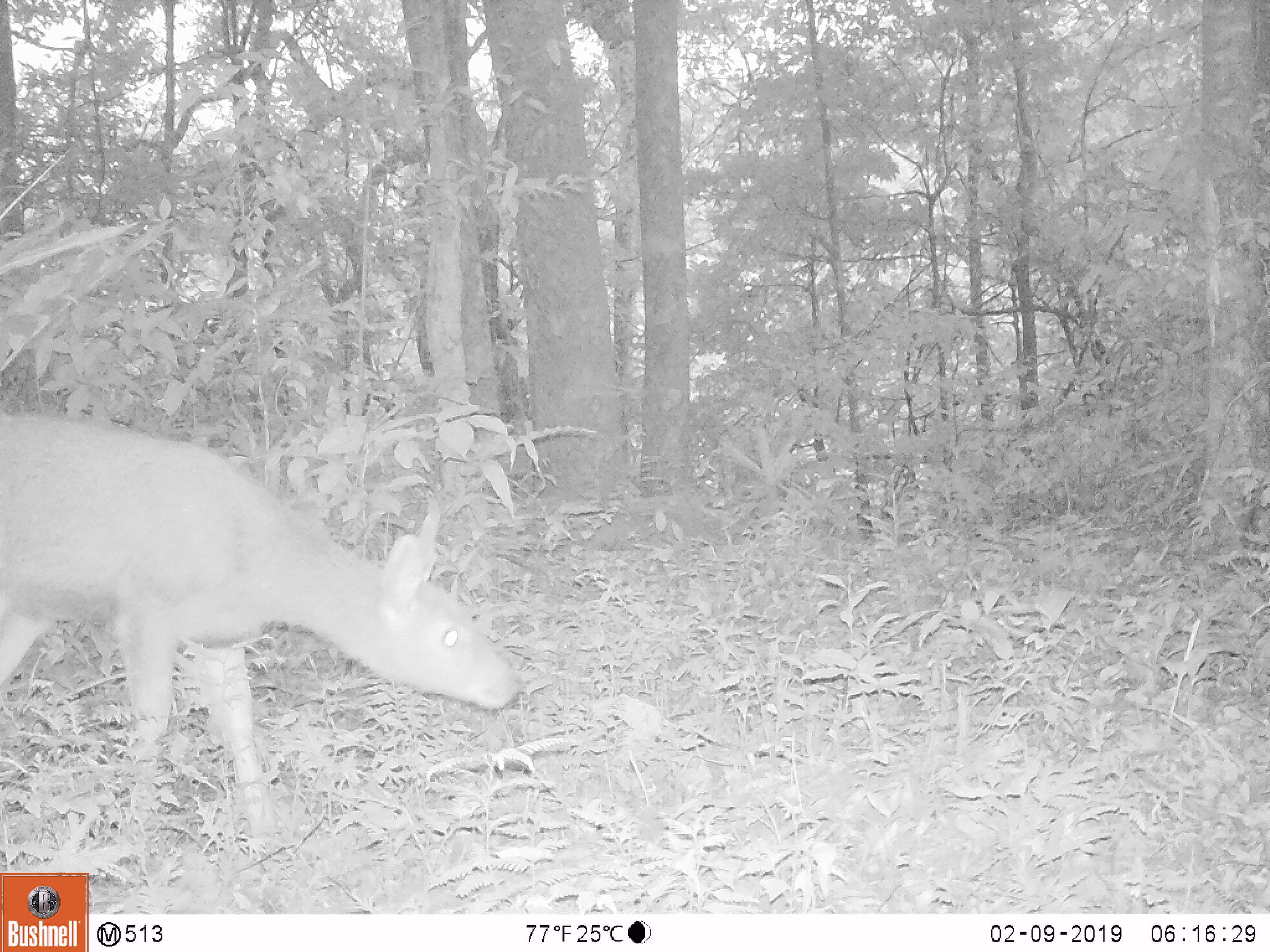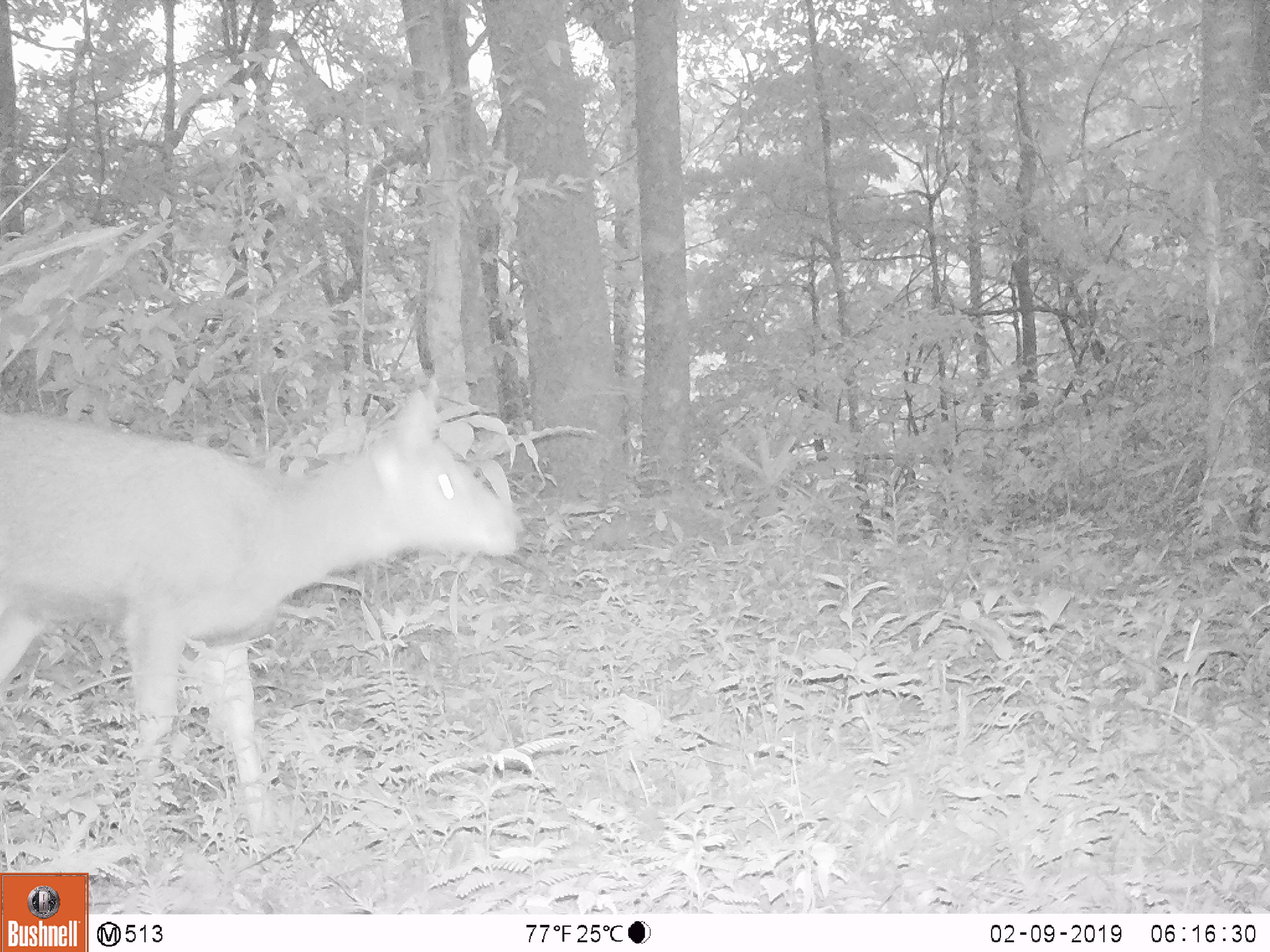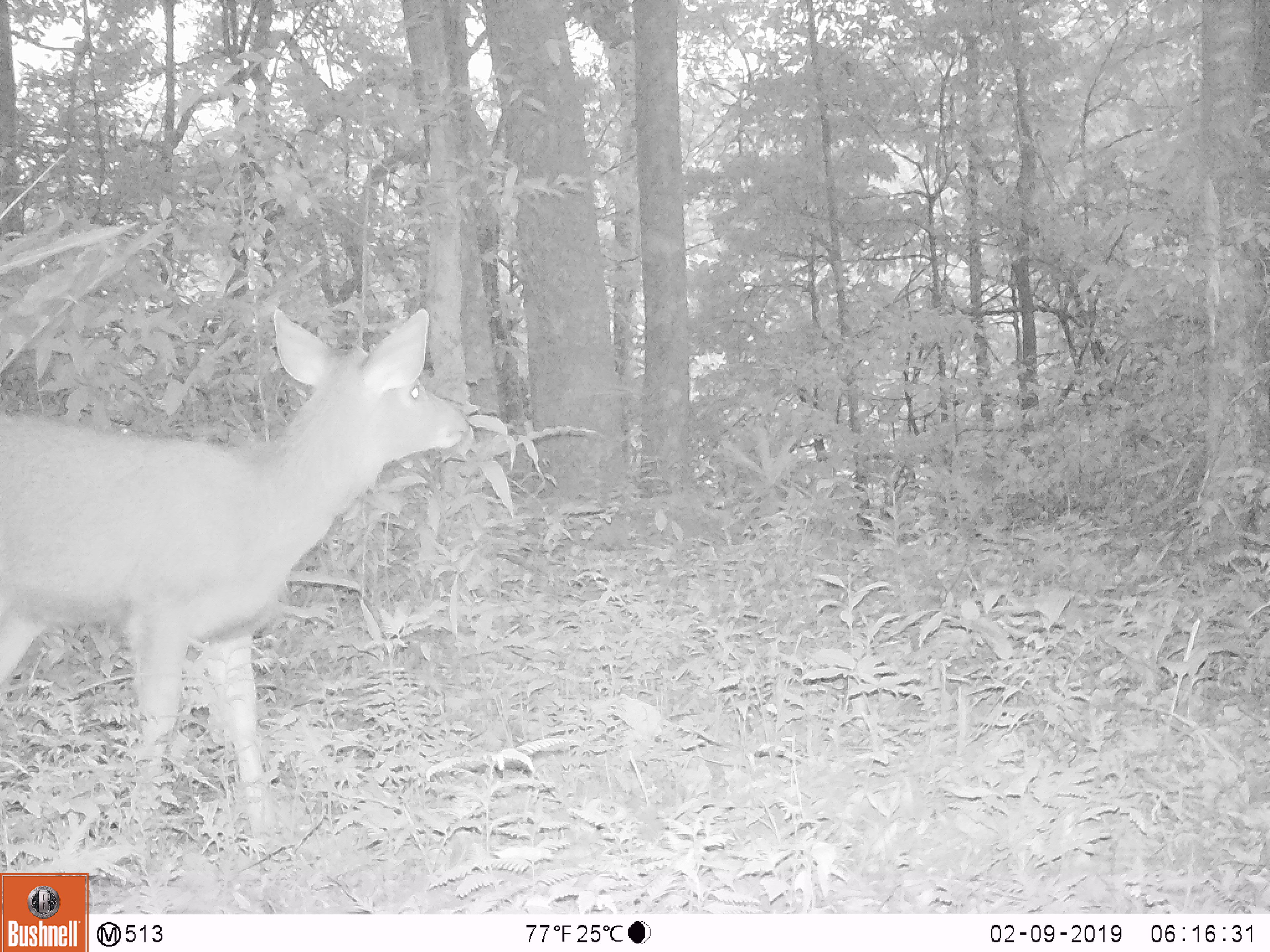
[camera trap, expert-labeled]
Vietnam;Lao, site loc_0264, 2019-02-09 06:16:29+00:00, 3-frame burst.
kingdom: Animalia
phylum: Chordata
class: Mammalia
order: Artiodactyla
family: Cervidae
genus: Rusa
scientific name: Rusa unicolor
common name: sambar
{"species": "sambar (Rusa unicolor)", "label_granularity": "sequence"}